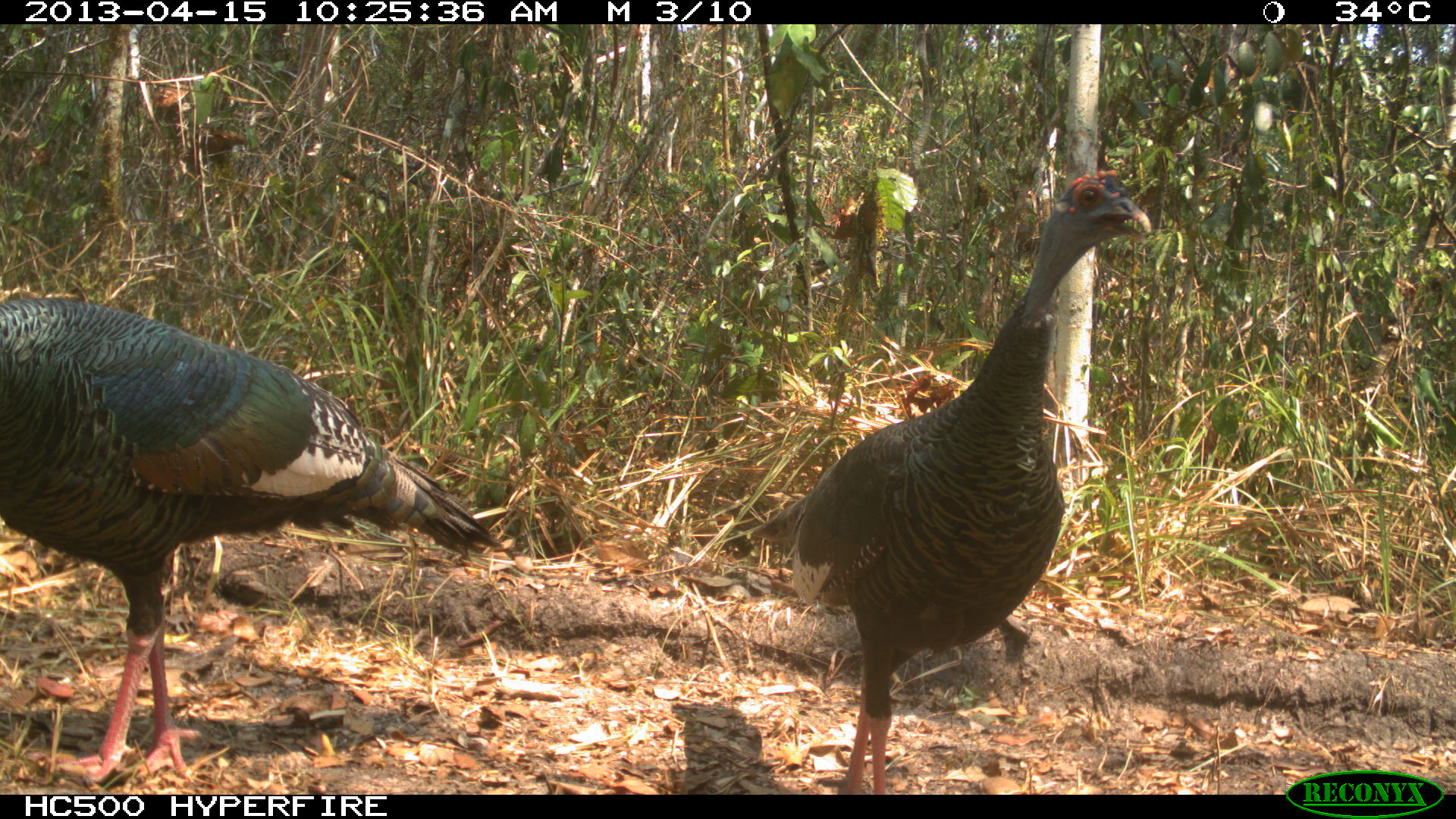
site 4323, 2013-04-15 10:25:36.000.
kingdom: Animalia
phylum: Chordata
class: Aves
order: Galliformes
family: Phasianidae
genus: Meleagris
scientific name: Meleagris ocellata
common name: ocellated turkey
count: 2